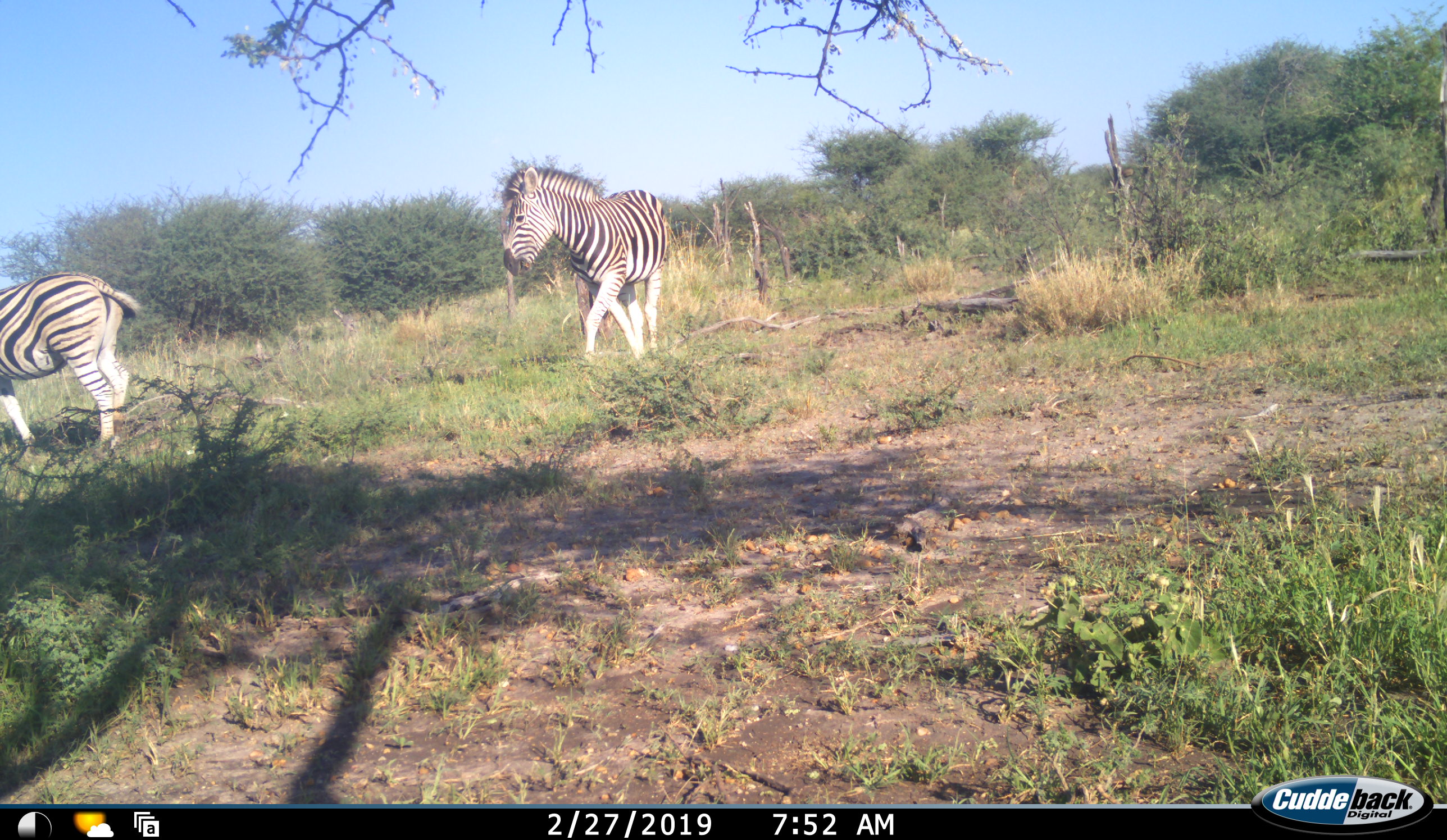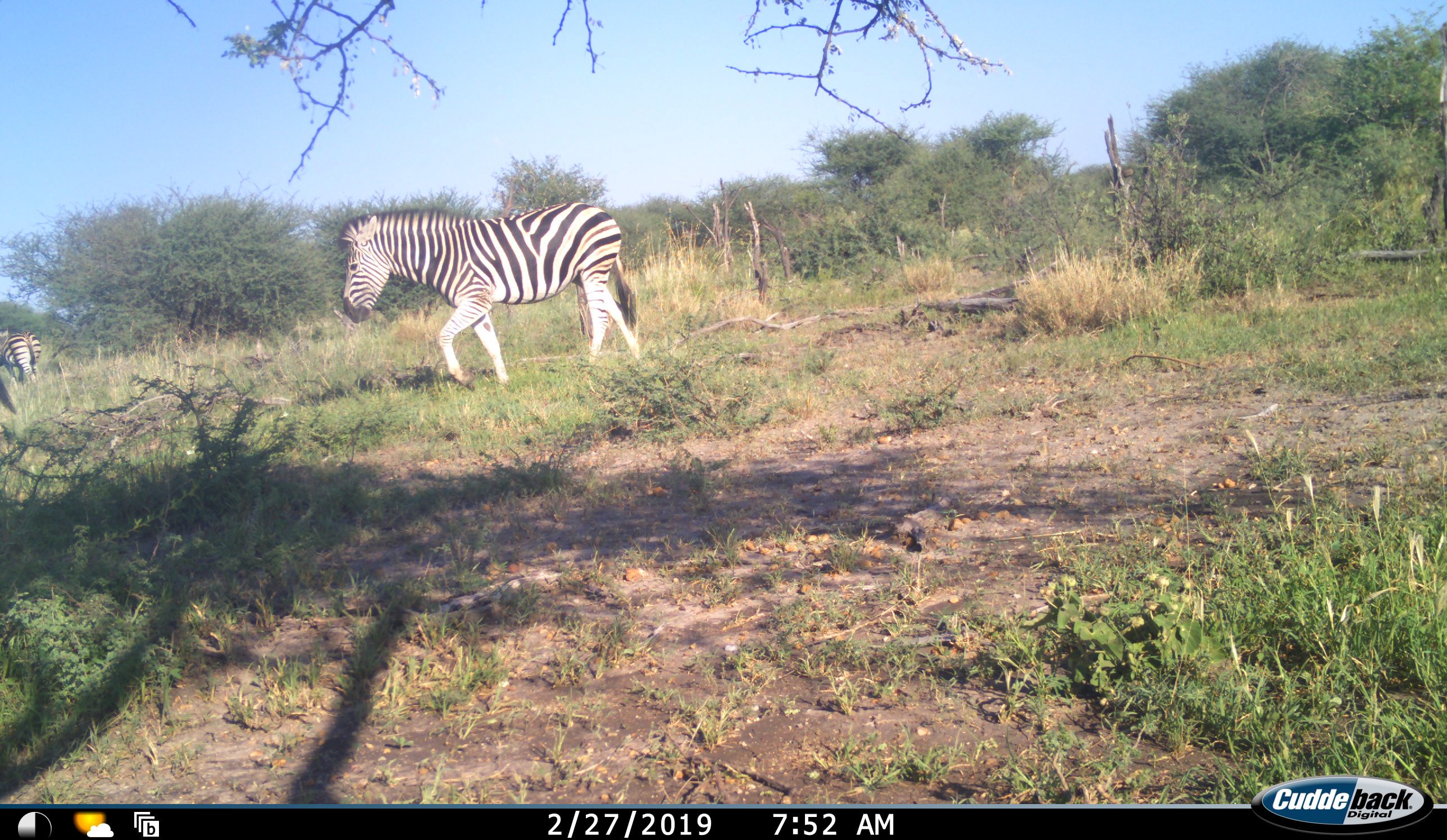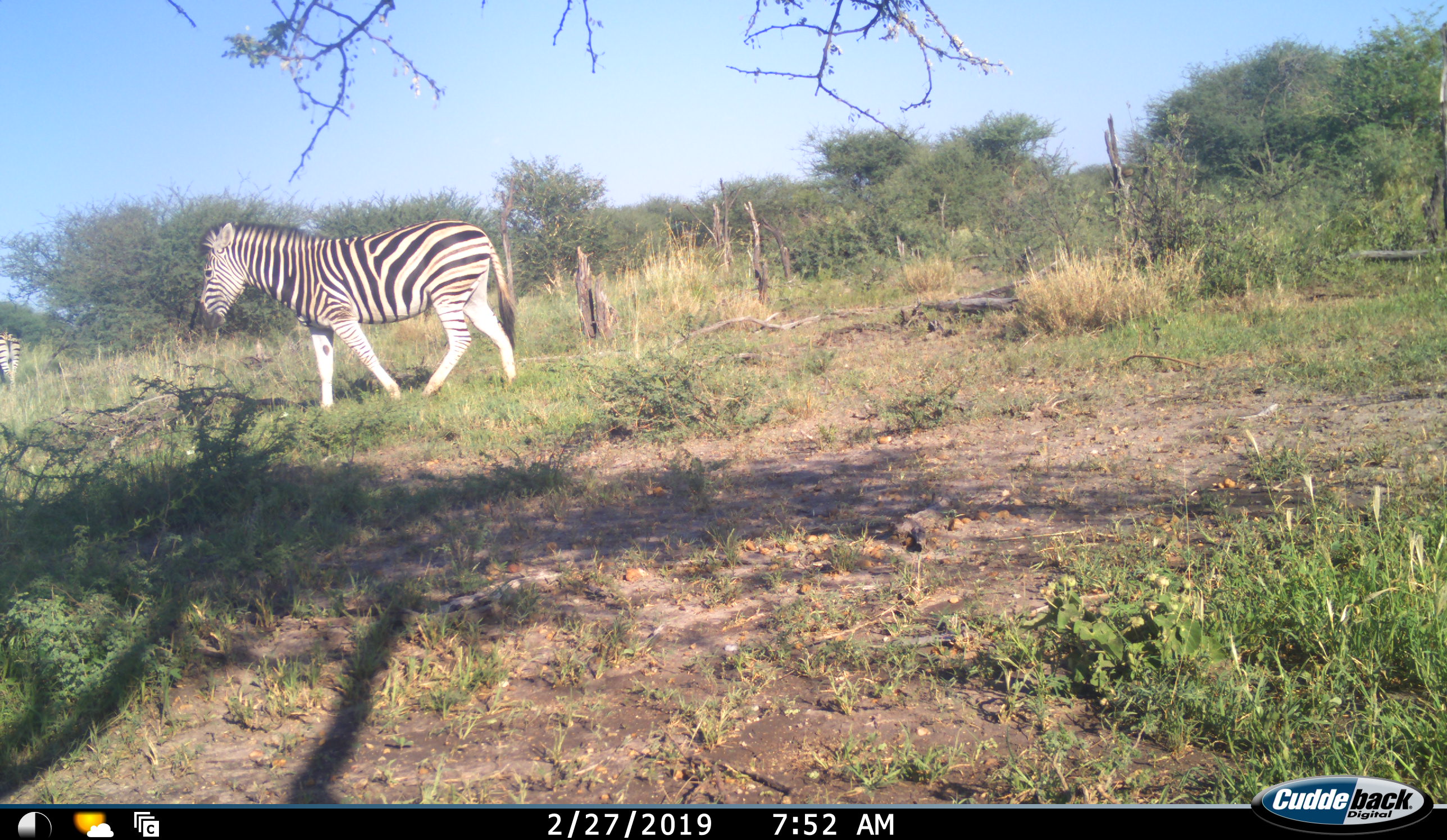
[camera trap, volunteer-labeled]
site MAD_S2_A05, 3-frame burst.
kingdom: Animalia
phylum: Chordata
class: Mammalia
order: Perissodactyla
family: Equidae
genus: Equus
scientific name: Equus quagga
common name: plains zebra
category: zebraplains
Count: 2.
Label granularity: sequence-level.